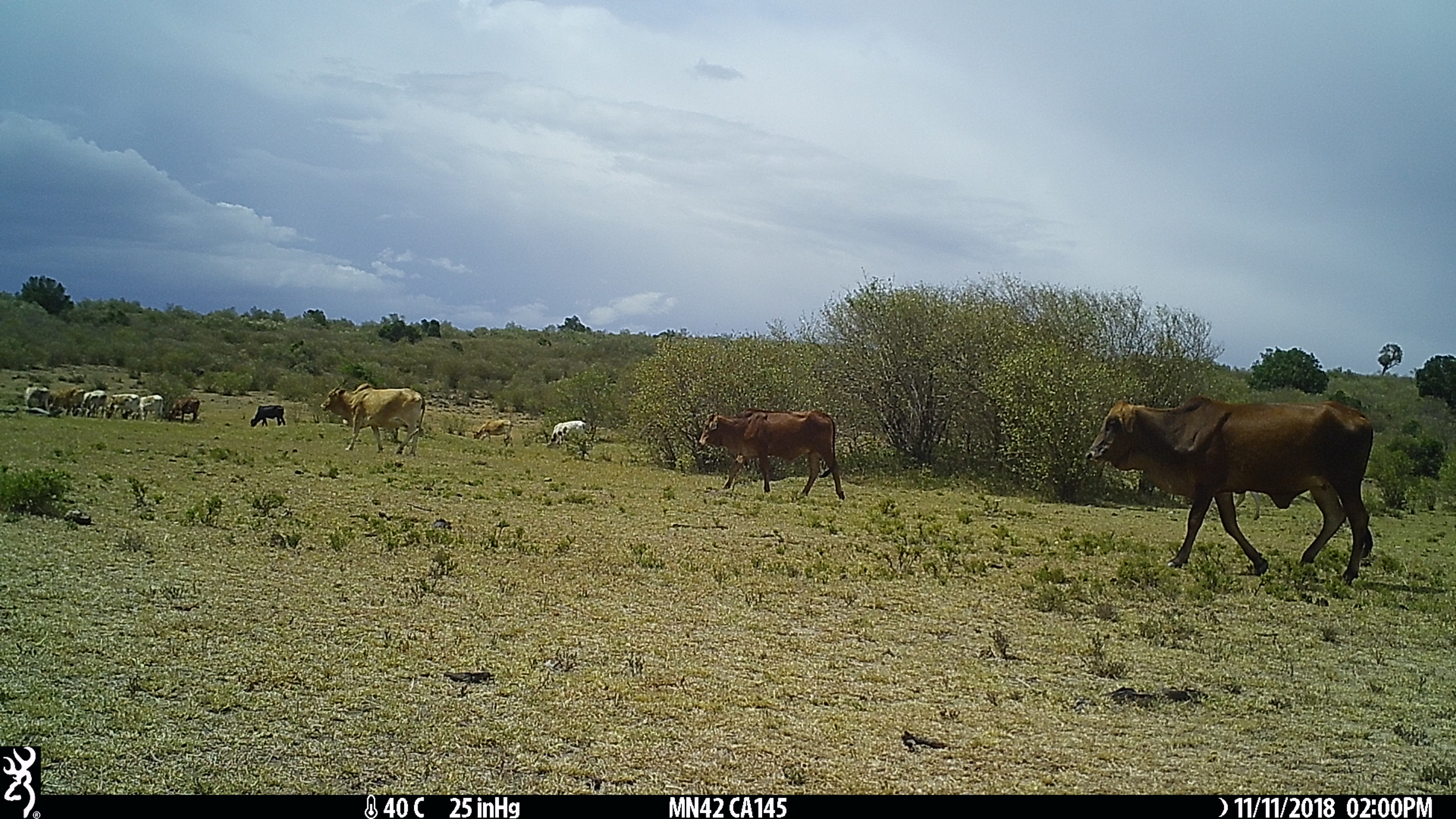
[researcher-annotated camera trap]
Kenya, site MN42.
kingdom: Animalia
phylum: Chordata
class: Mammalia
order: Artiodactyla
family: Bovidae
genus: Bos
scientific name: Bos taurus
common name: cattle